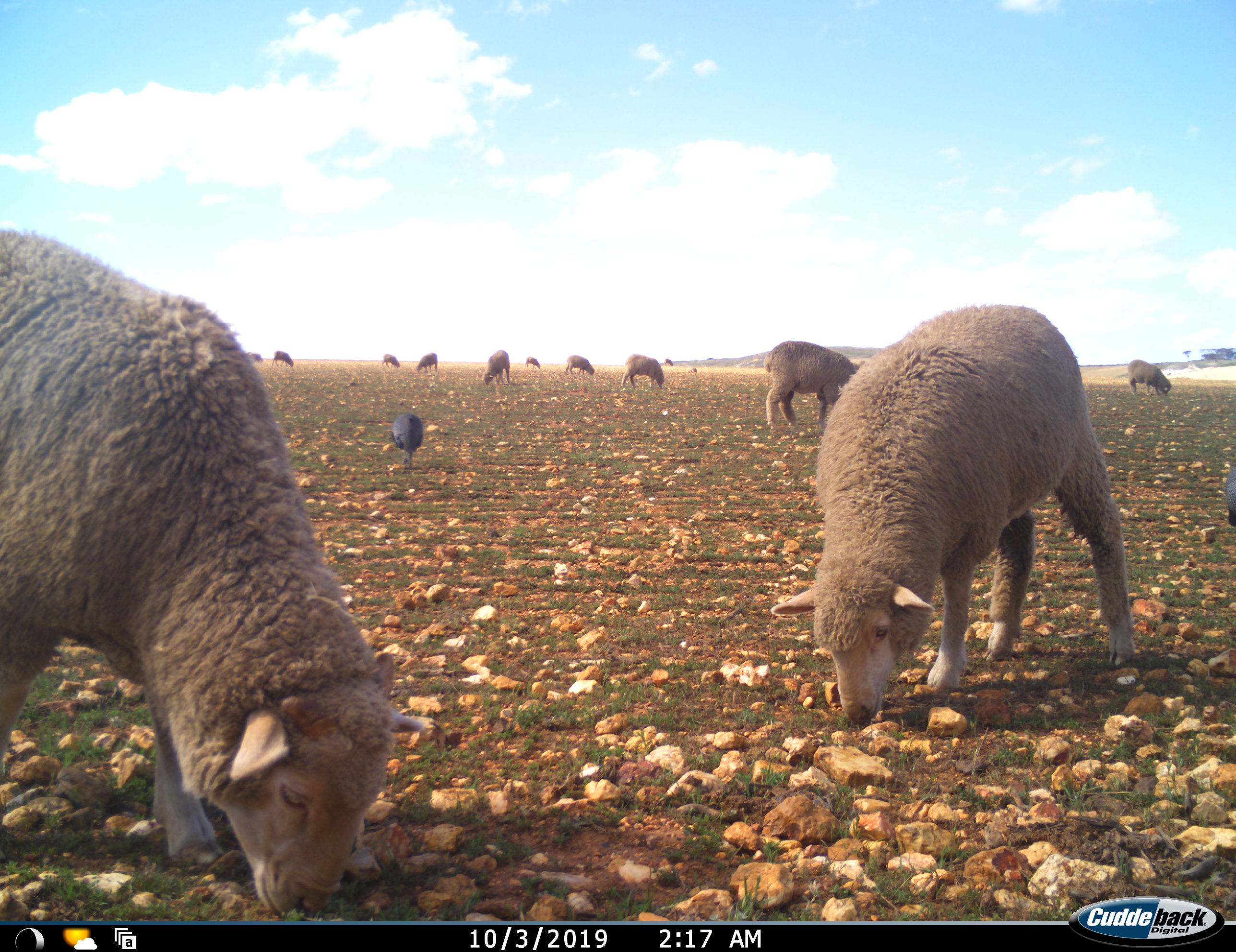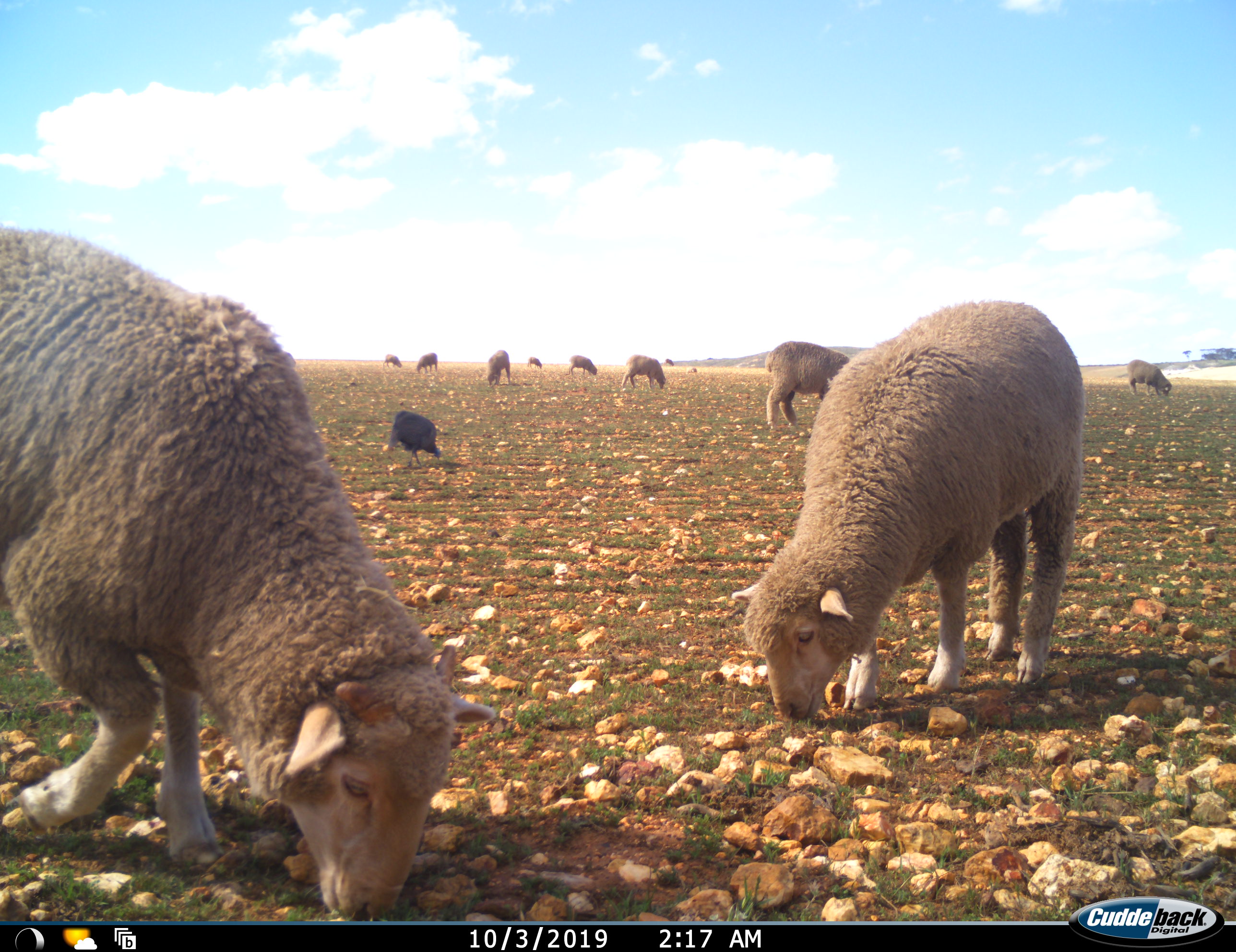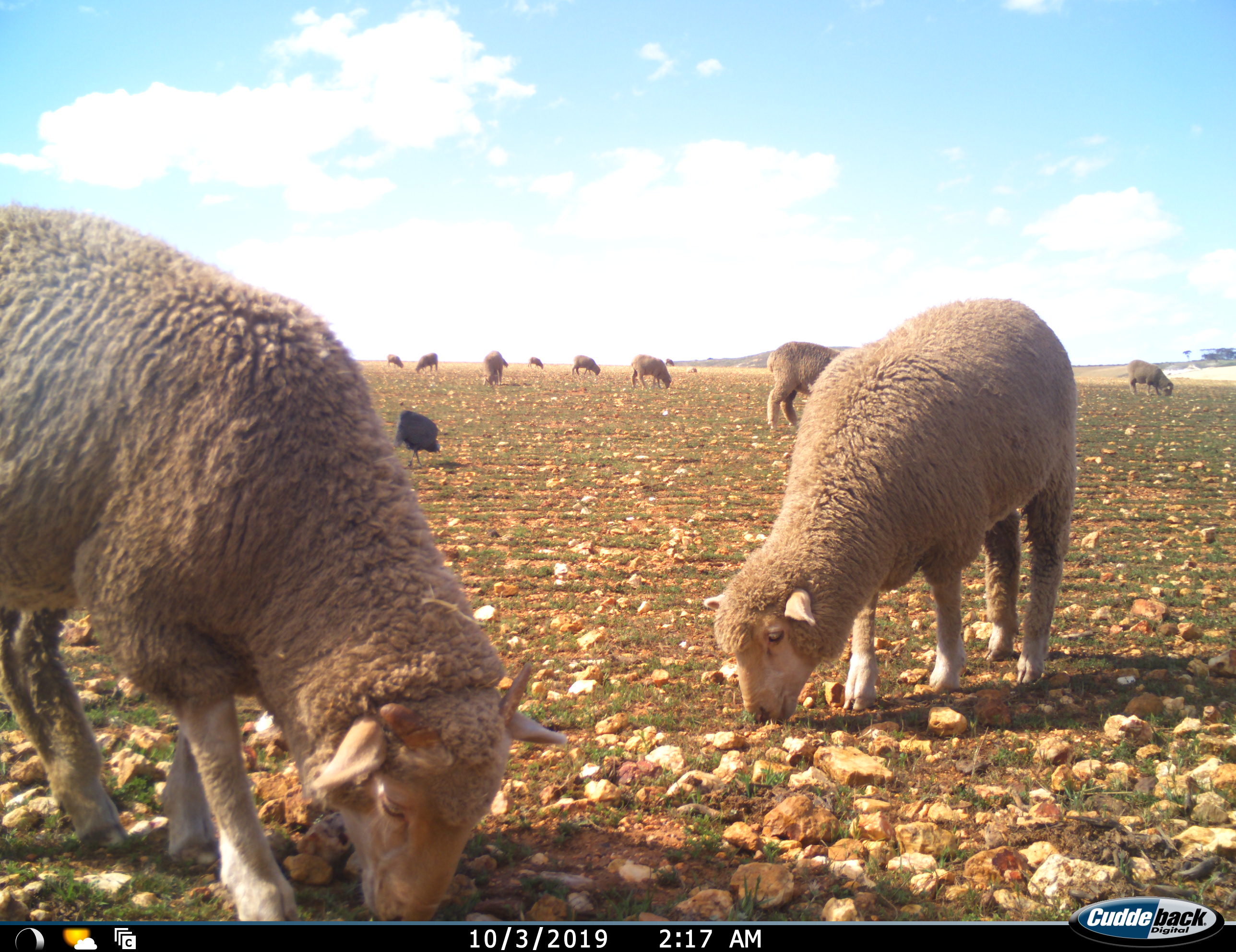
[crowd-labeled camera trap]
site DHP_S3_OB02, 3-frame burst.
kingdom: Animalia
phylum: Chordata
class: Aves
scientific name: Aves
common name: bird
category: birdother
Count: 1.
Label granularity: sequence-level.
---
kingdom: Animalia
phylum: Chordata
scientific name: Vertebrata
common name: domestic animal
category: domesticanimal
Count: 11-50.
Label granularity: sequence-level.